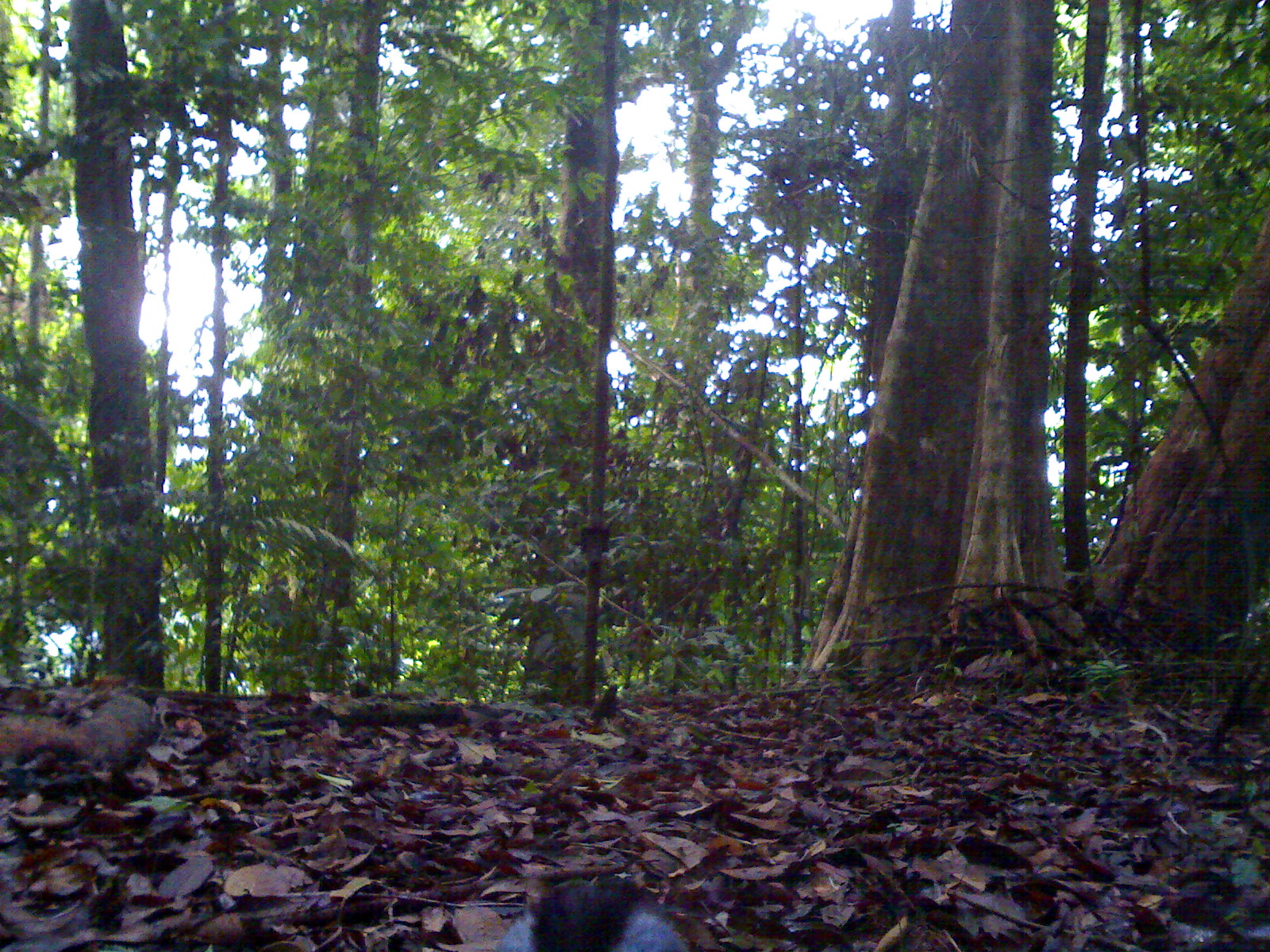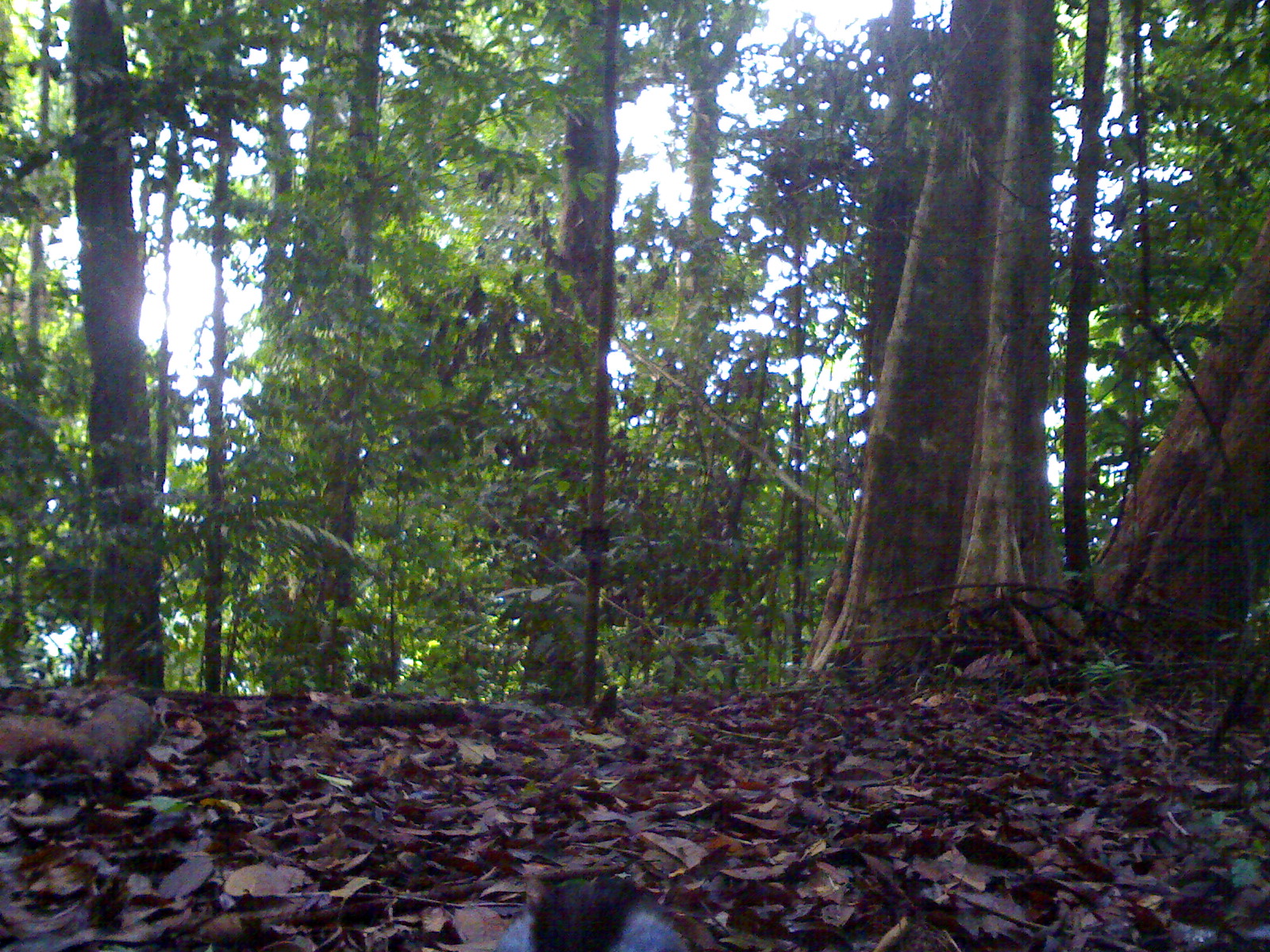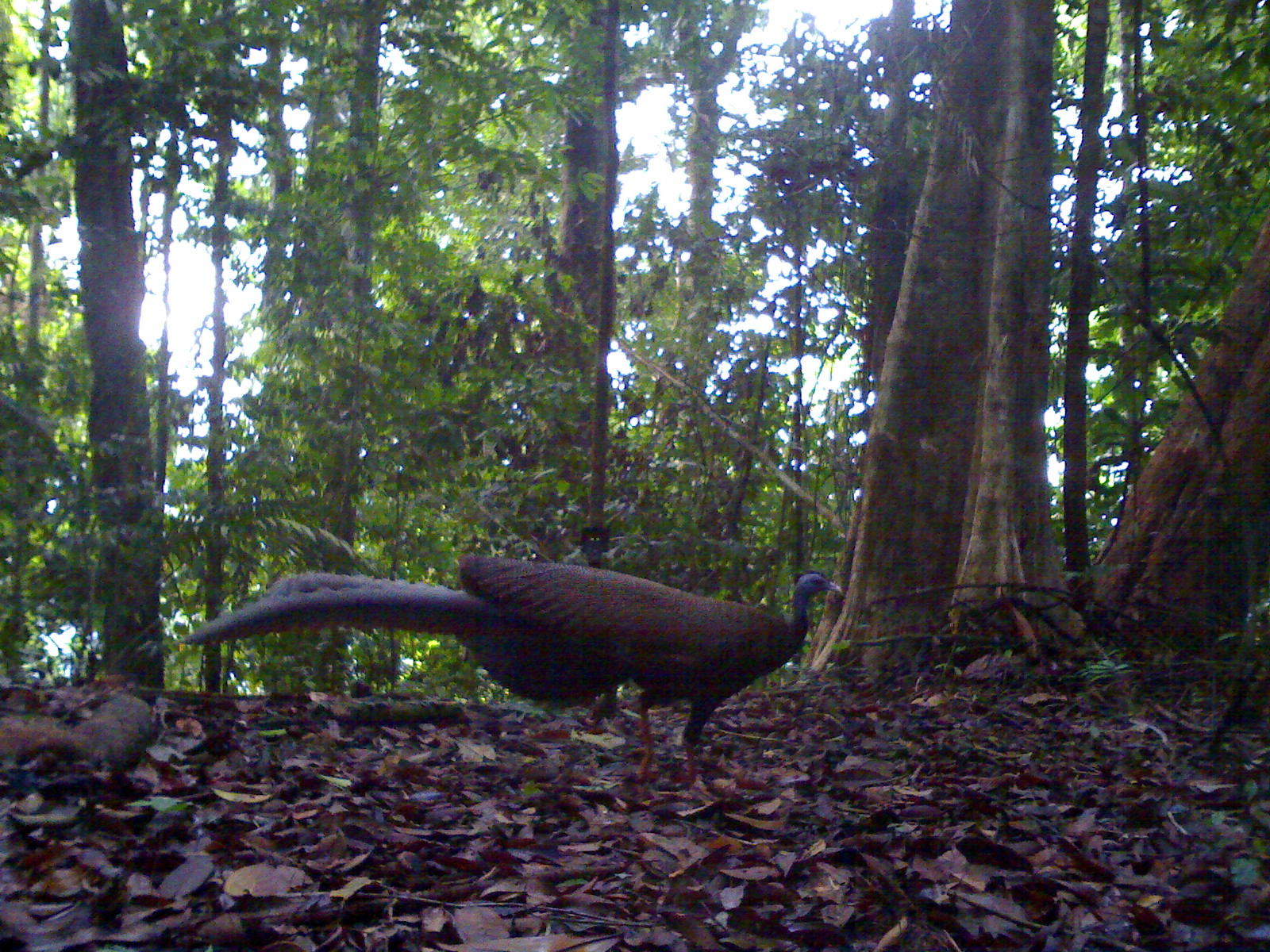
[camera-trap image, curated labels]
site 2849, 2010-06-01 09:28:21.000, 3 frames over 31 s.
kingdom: Animalia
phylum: Chordata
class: Aves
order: Galliformes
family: Phasianidae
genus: Argusianus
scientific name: Argusianus argus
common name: great argus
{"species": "Argusianus argus (great argus)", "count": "1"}